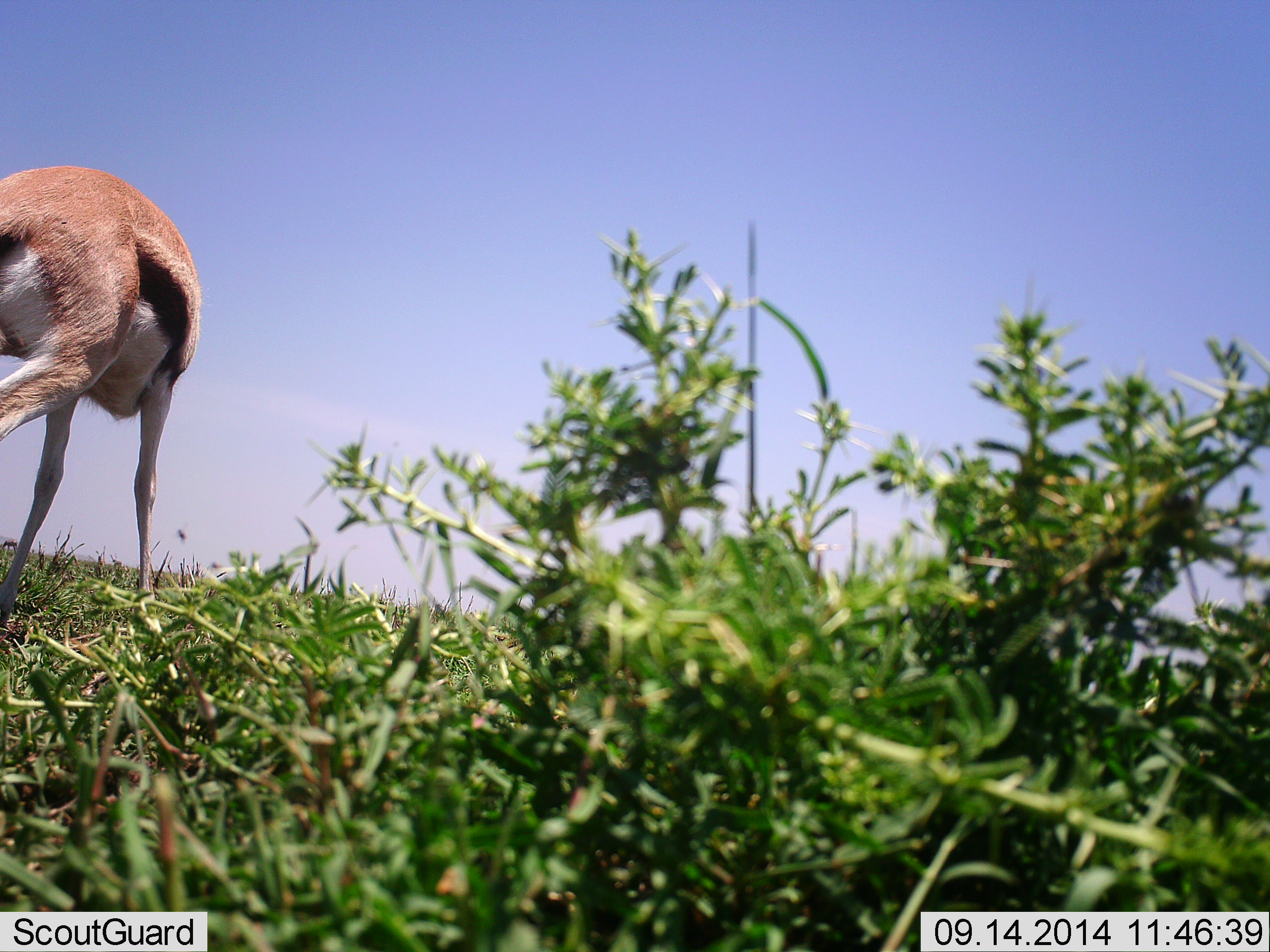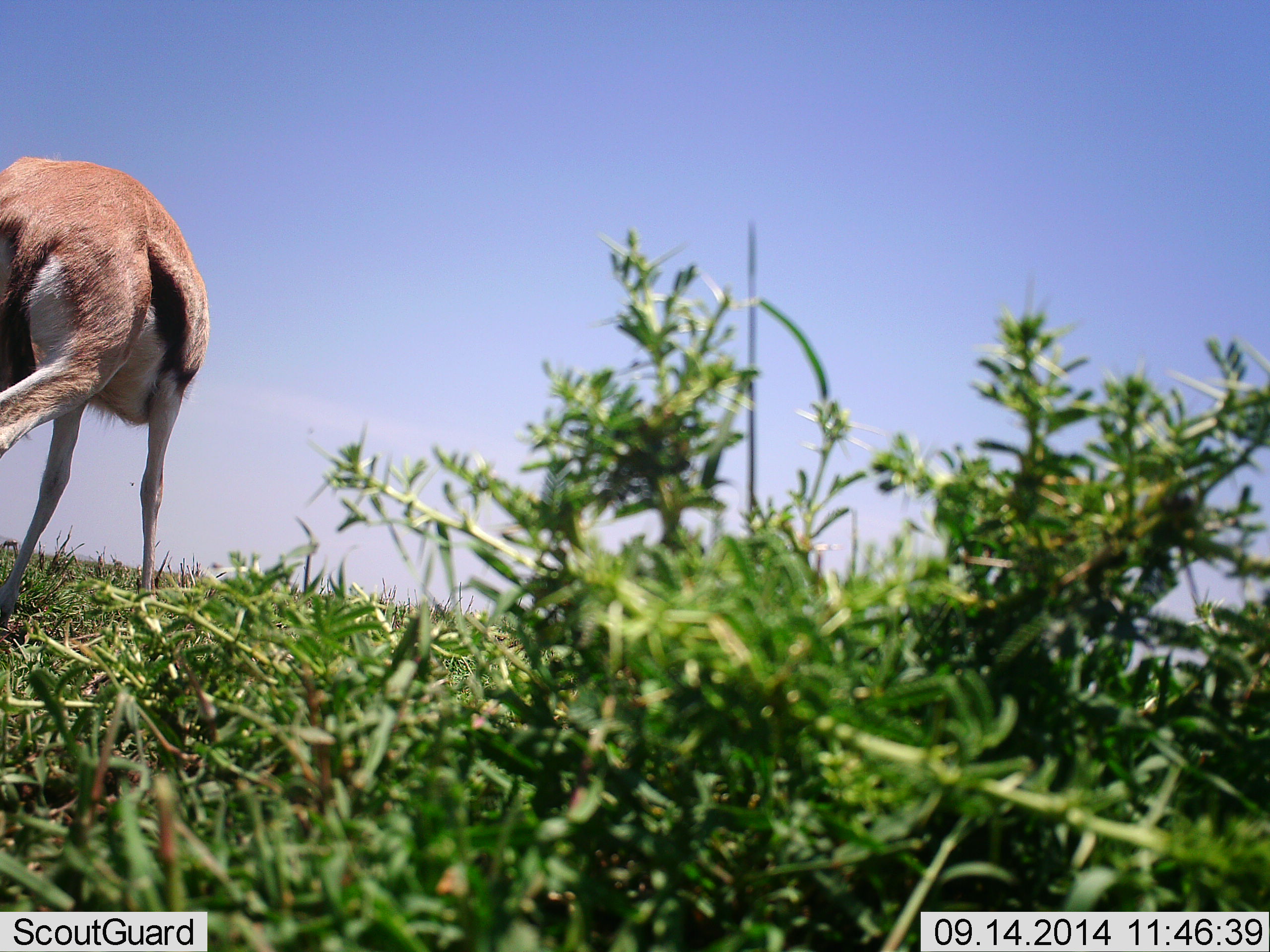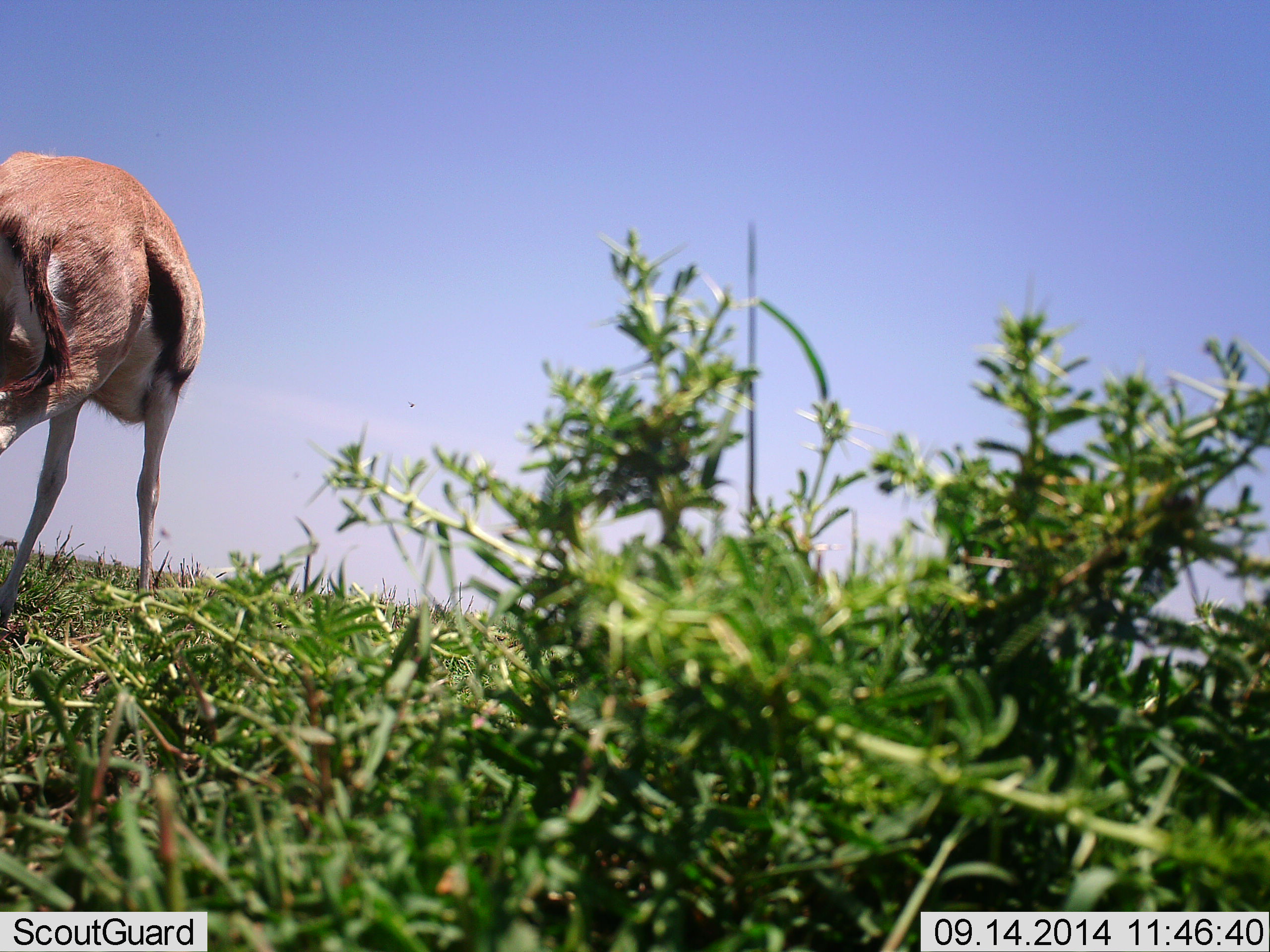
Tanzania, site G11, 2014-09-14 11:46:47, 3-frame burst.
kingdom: Animalia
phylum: Chordata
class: Mammalia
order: Artiodactyla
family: Bovidae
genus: Eudorcas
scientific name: Eudorcas thomsonii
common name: thomson's gazelle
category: gazellethomsons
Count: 1.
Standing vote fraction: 70%.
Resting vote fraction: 0%.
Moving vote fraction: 30%.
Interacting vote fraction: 0%.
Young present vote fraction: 10%.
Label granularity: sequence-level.